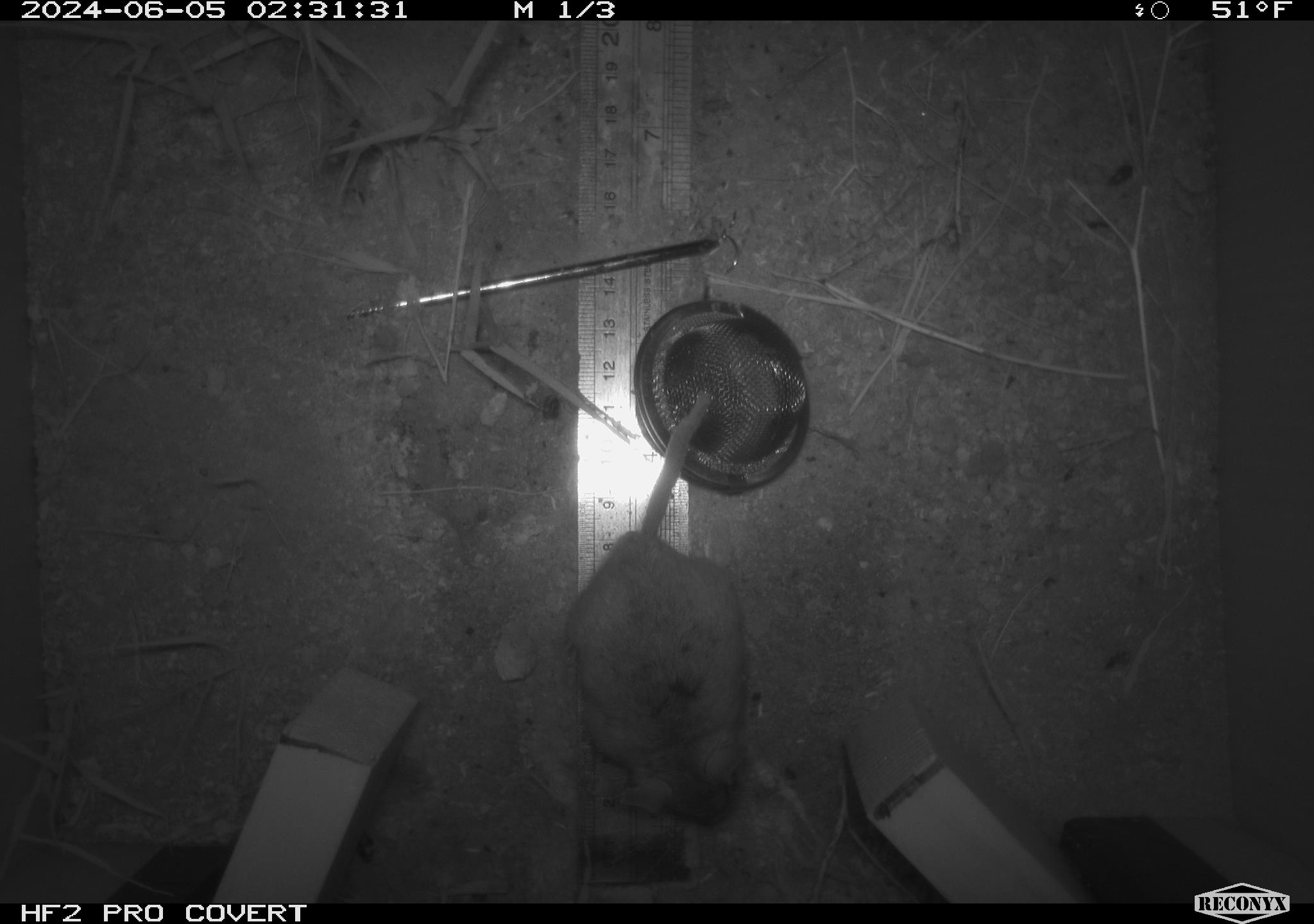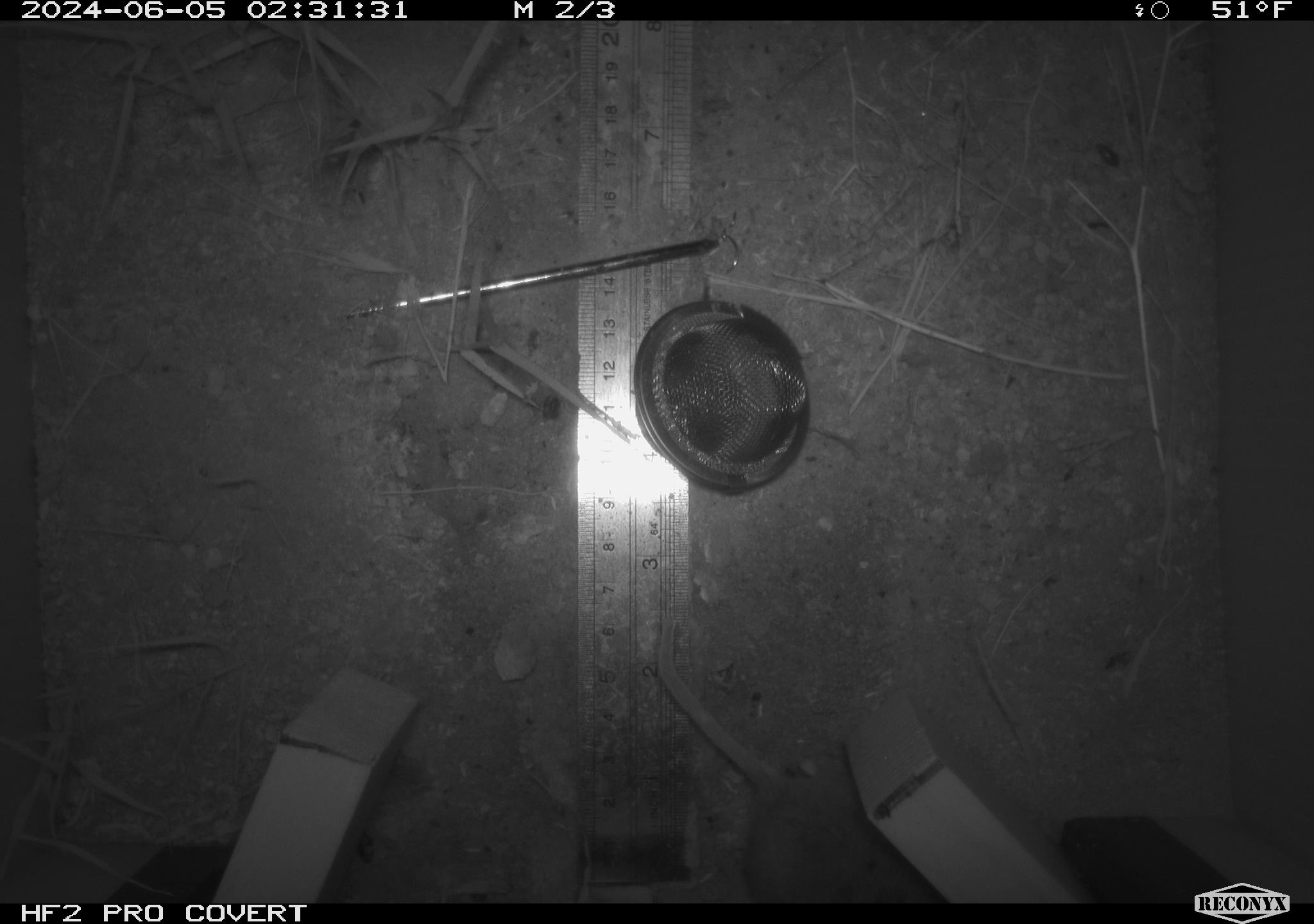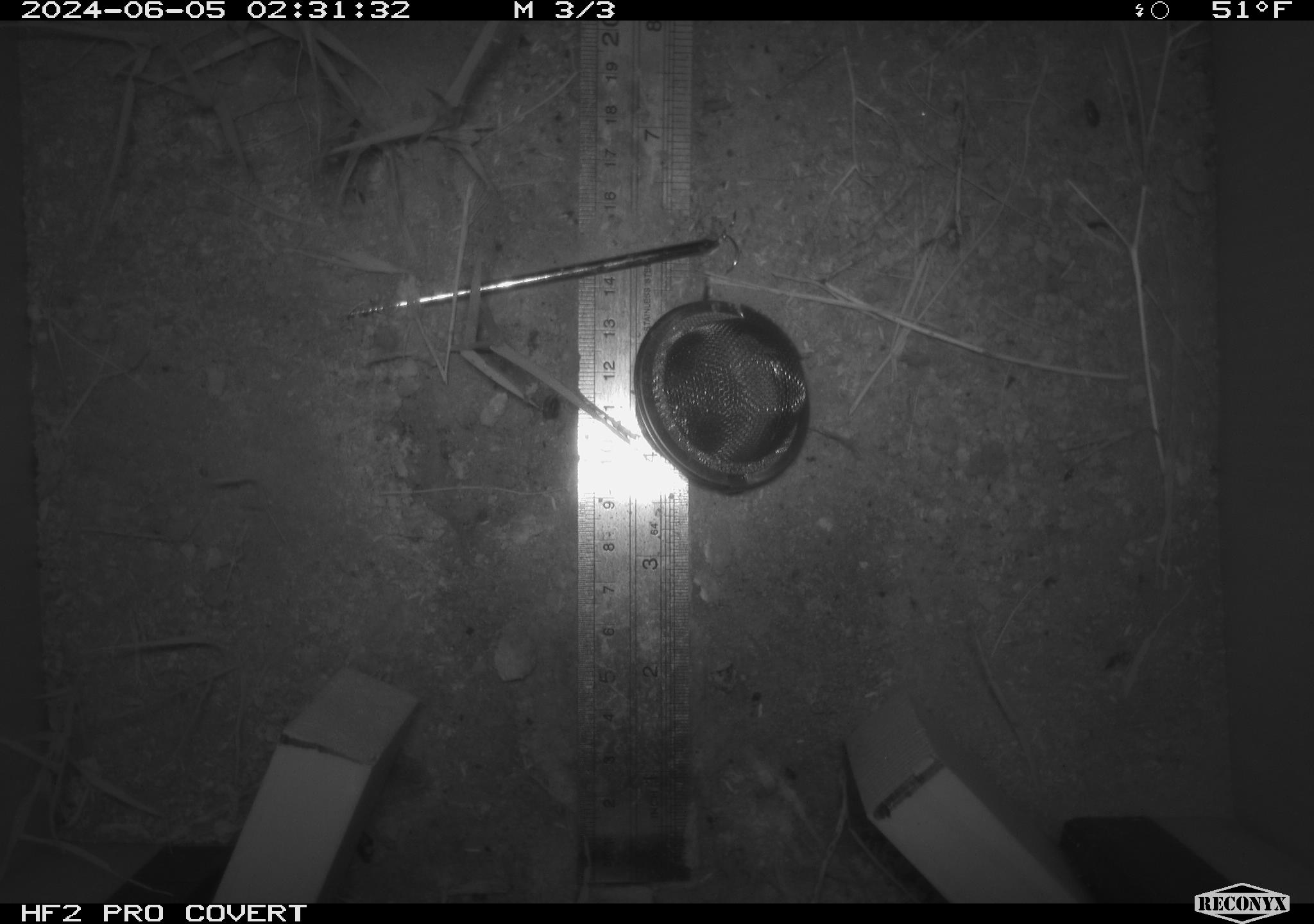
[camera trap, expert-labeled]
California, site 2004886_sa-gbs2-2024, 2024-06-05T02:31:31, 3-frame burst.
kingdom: Animalia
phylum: Chordata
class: Mammalia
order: Rodentia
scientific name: Rodentia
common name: mouse species